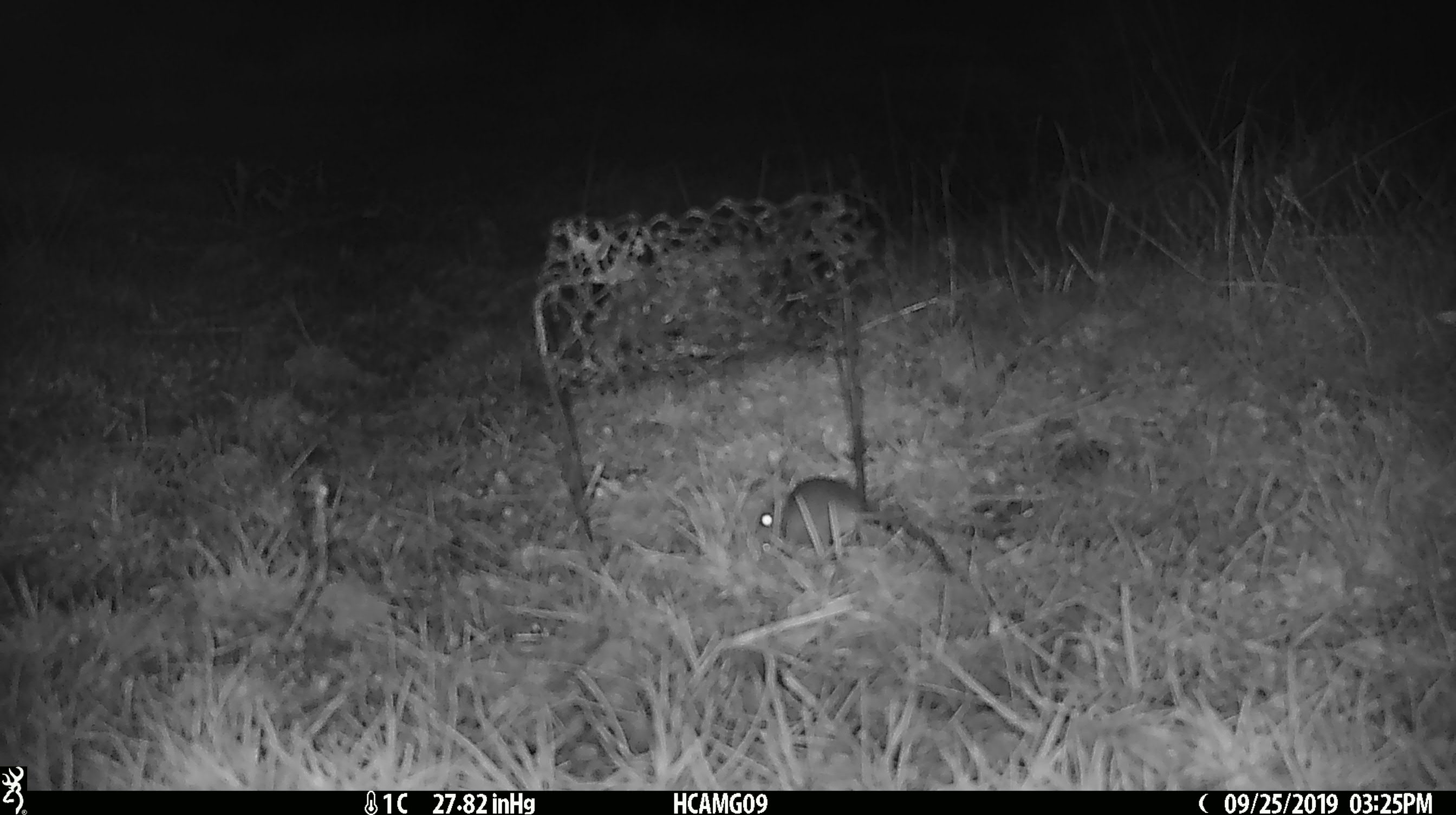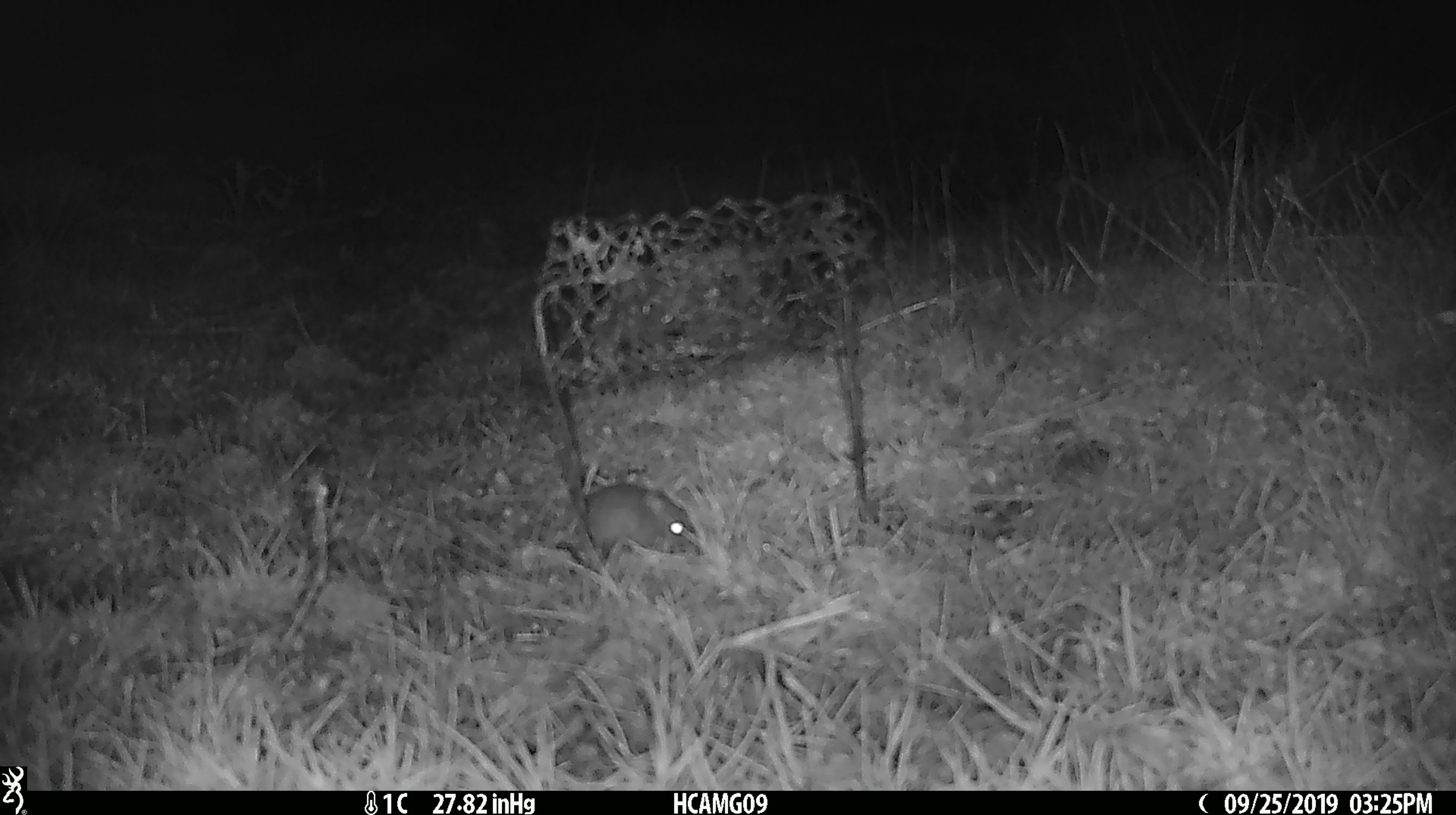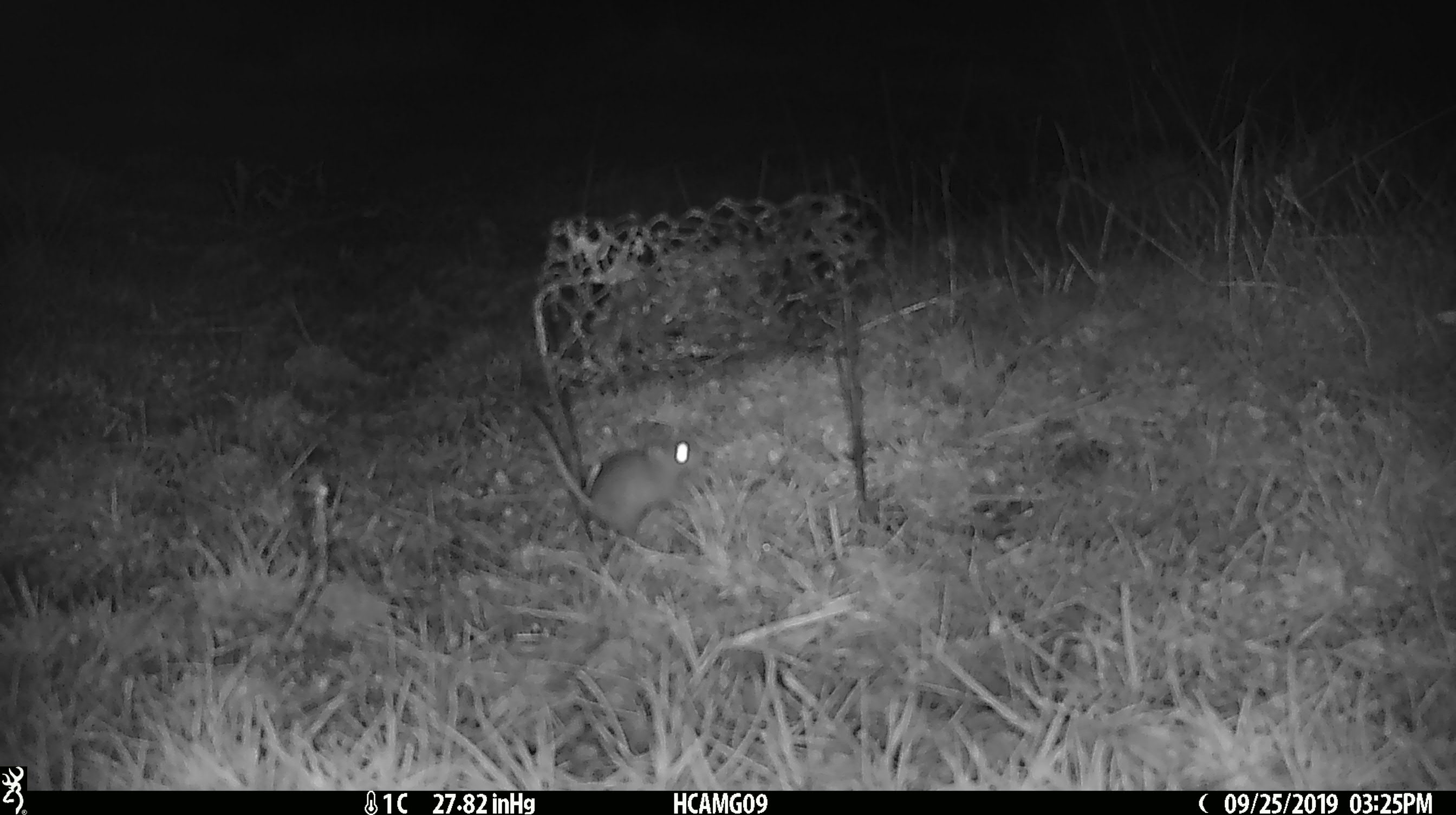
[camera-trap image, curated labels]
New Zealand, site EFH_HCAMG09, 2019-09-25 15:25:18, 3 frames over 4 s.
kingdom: Animalia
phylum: Chordata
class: Mammalia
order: Rodentia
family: Muridae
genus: Mus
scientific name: Mus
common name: mouse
Mouse (Mus).